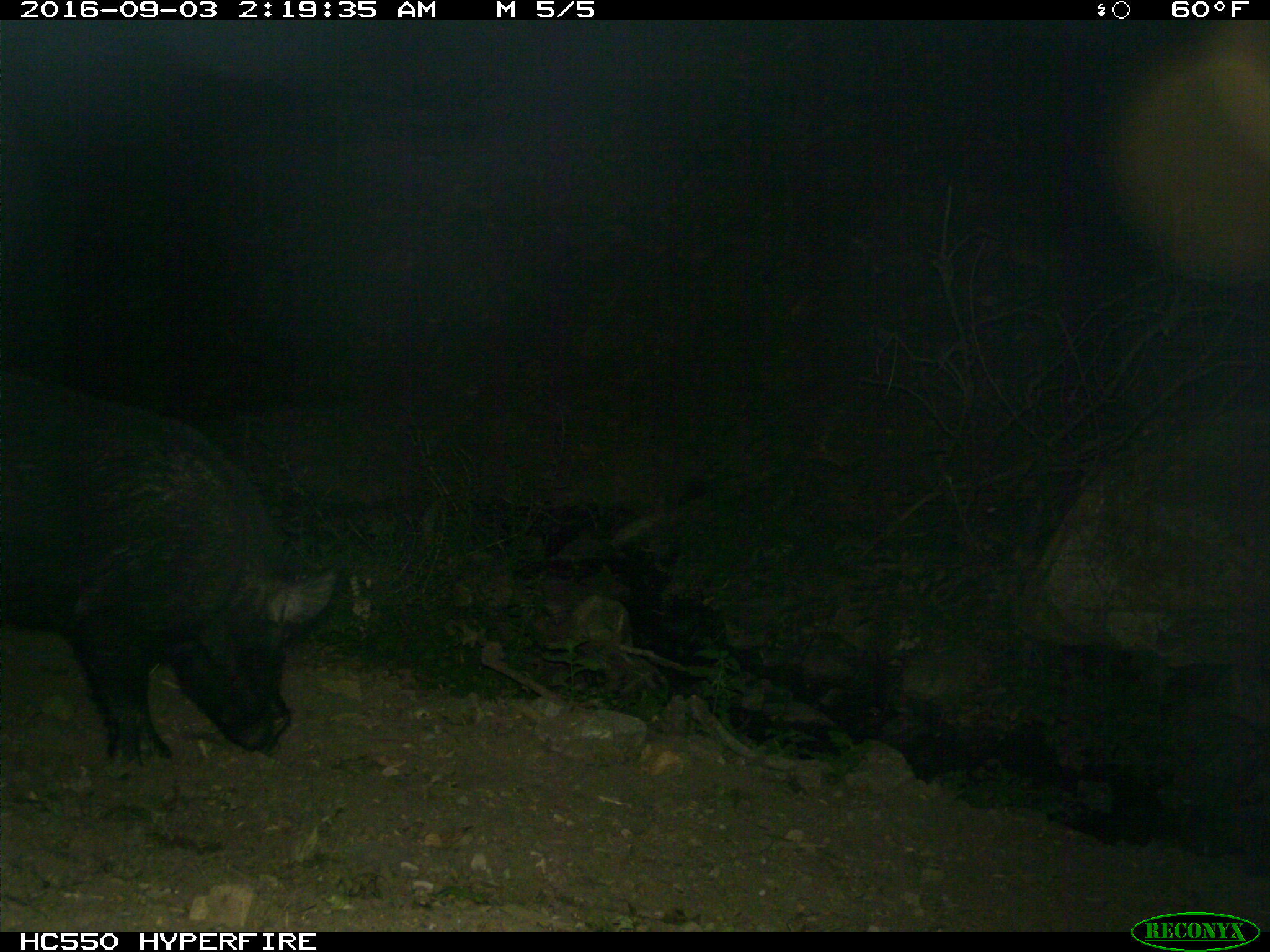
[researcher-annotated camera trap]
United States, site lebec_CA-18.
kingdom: Animalia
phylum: Chordata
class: Mammalia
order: Artiodactyla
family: Suidae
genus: Sus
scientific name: Sus scrofa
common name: wild boar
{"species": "Sus scrofa (wild boar)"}